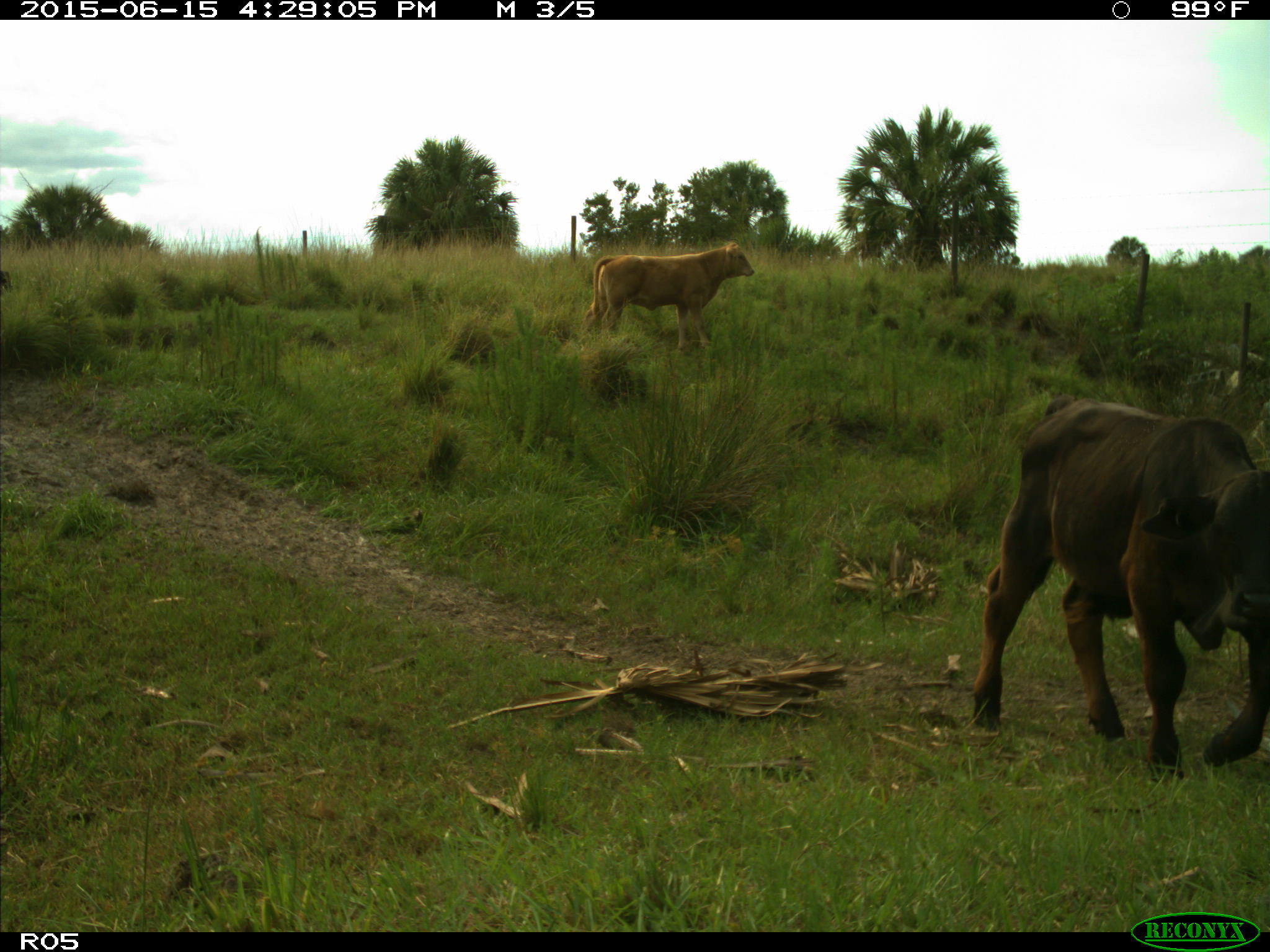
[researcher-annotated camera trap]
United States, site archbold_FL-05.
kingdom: Animalia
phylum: Chordata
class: Mammalia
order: Artiodactyla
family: Bovidae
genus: Bos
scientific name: Bos taurus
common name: domestic cow